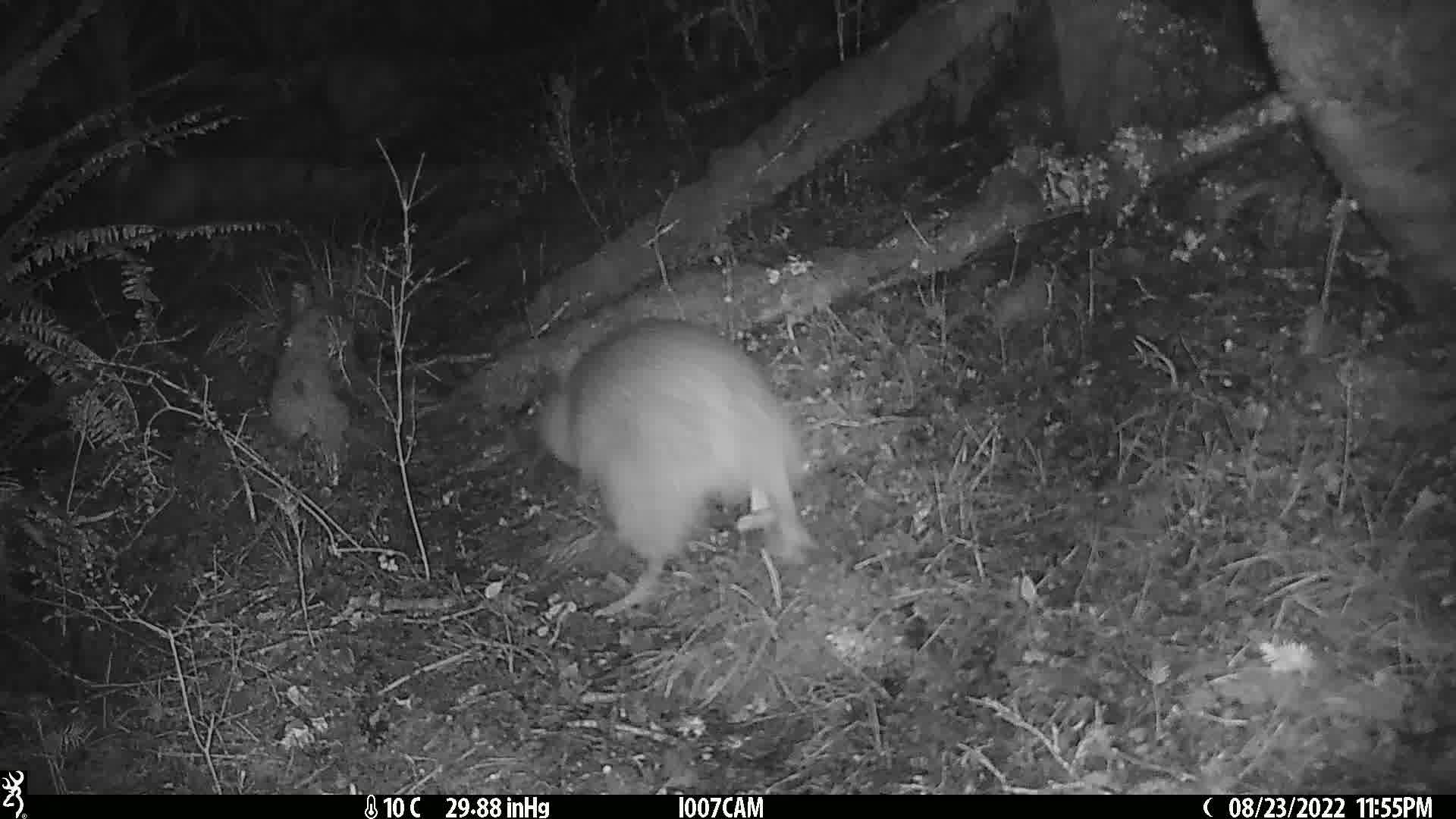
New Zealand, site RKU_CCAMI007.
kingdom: Animalia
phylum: Chordata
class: Aves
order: Apterygiformes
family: Apterygidae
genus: Apteryx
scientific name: Apteryx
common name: kiwi